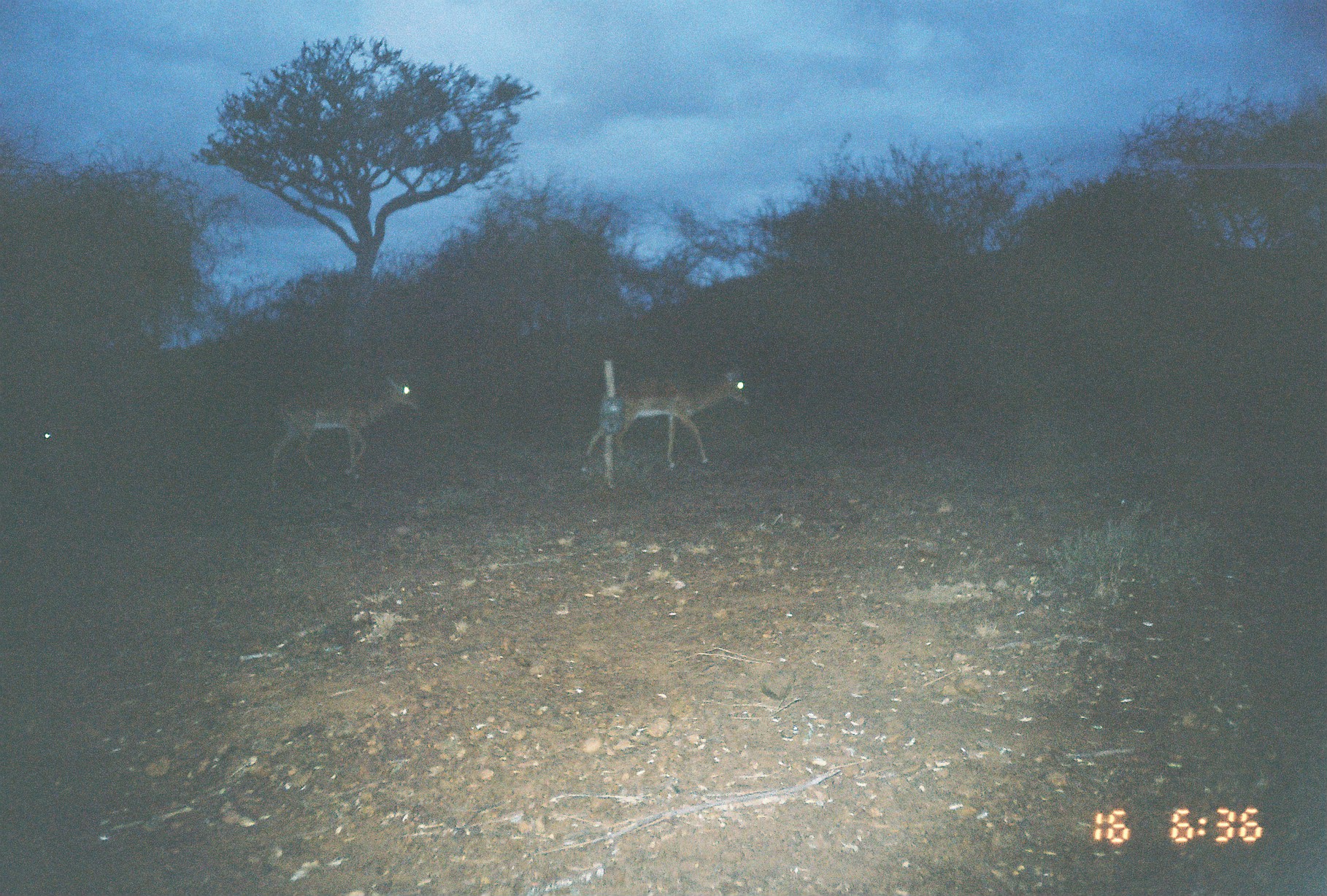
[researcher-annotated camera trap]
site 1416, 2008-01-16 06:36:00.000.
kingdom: Animalia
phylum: Chordata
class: Mammalia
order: Artiodactyla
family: Bovidae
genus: Aepyceros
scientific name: Aepyceros melampus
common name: impala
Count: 3.